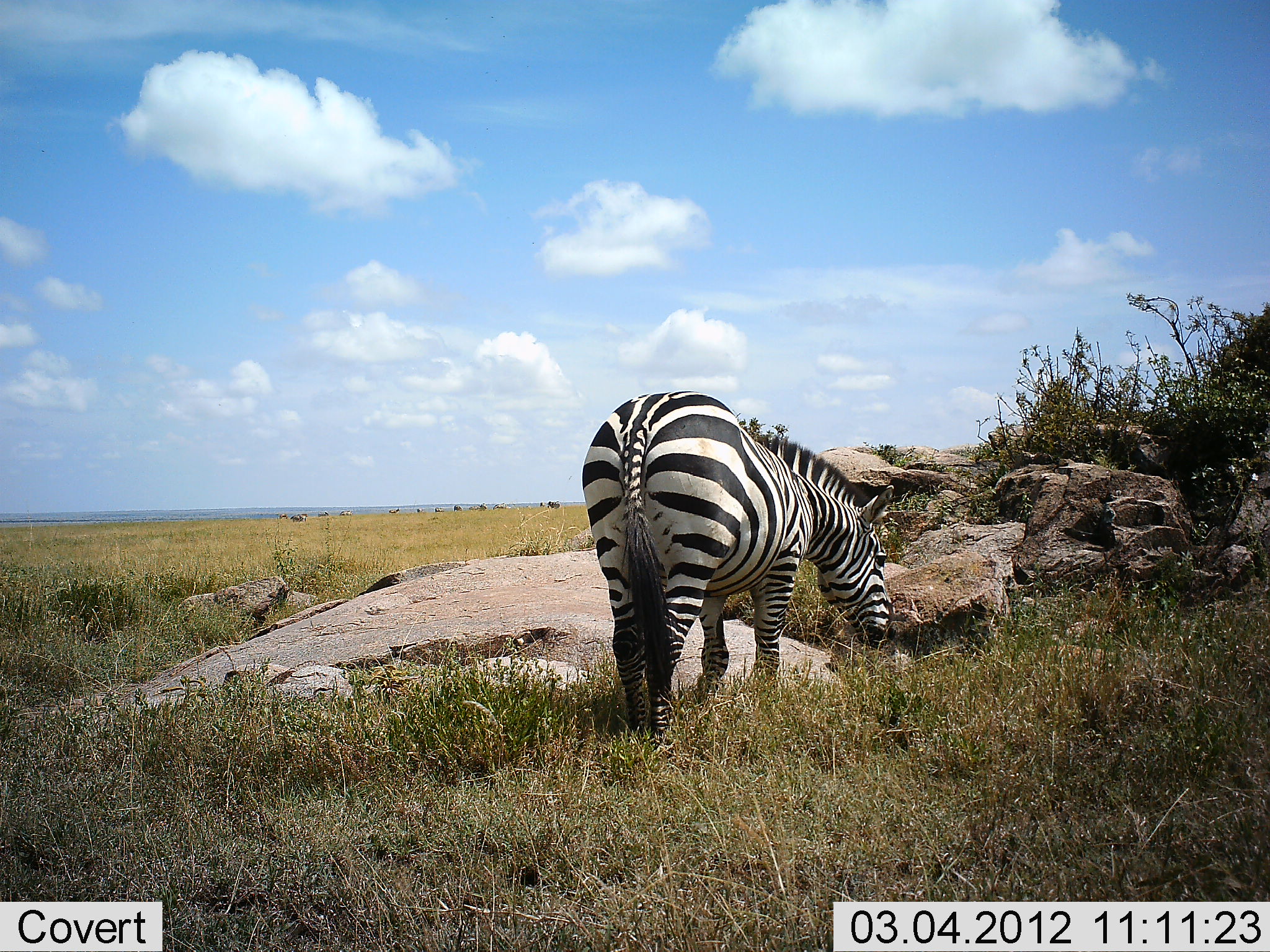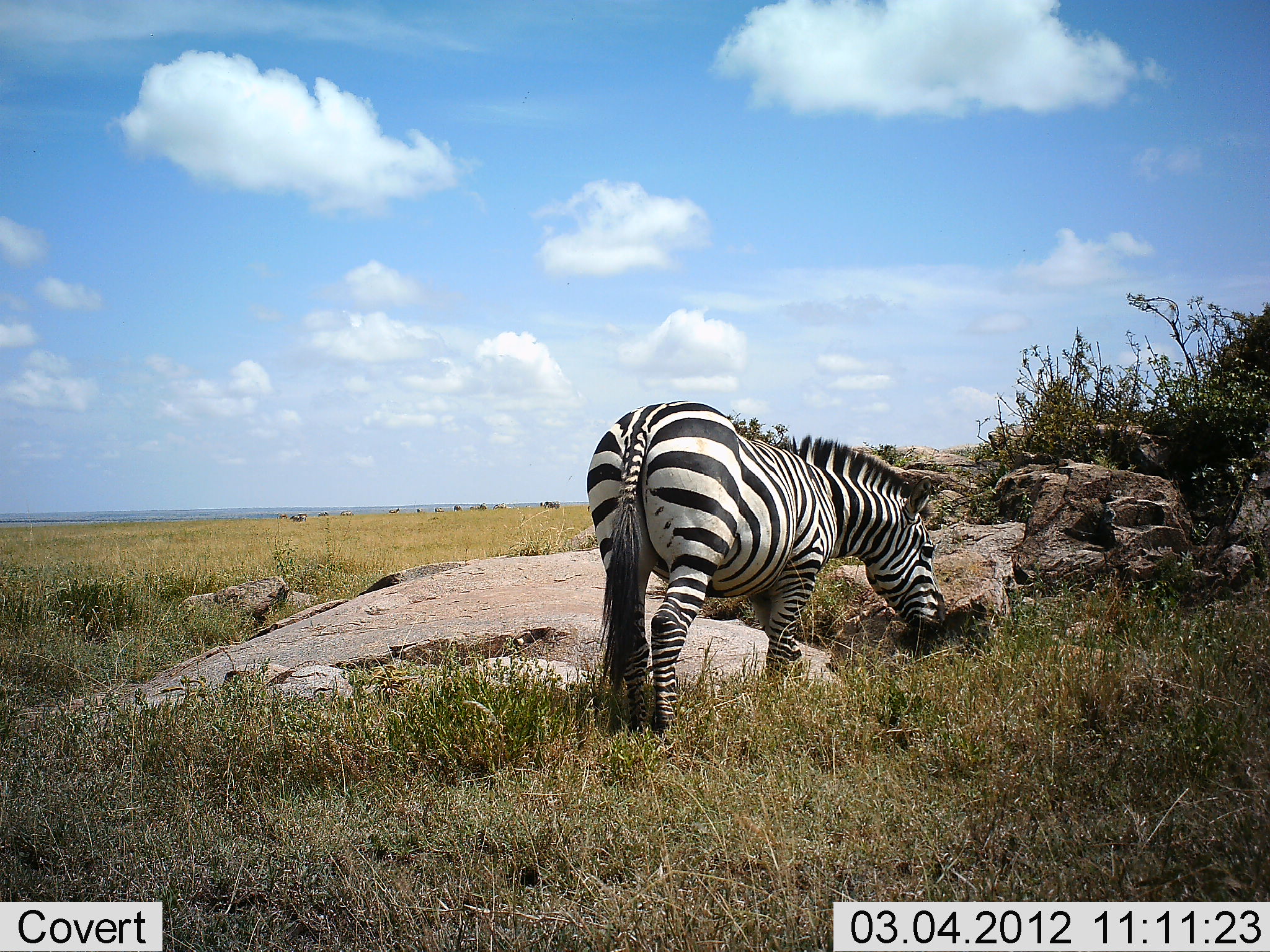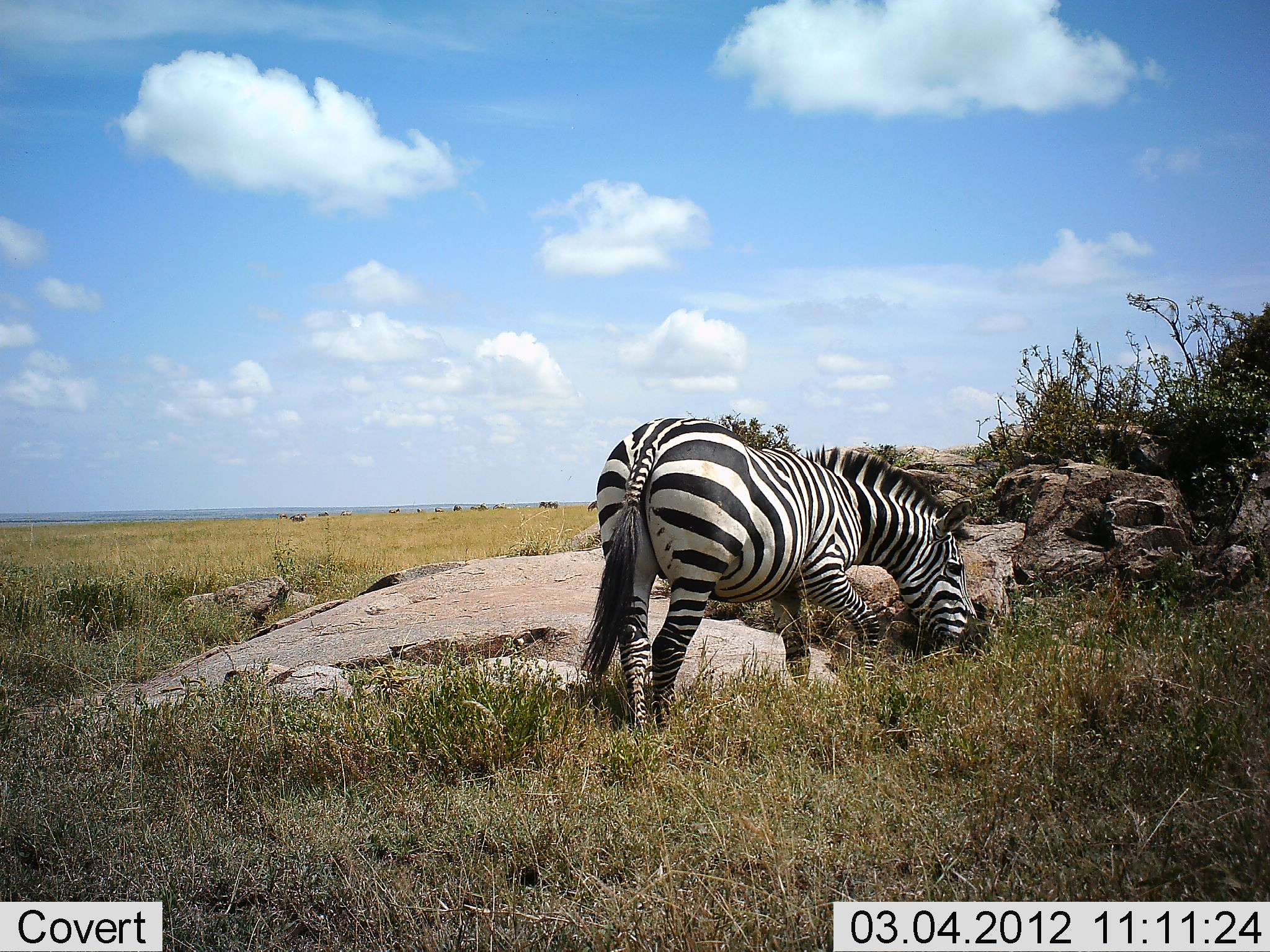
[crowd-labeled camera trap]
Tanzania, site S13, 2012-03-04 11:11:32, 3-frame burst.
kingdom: Animalia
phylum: Chordata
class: Mammalia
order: Perissodactyla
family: Equidae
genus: Equus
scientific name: Equus quagga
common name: plains zebra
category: zebra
Zebra (plains zebra) (Equus quagga), count 1. Behavior (volunteer vote fractions): standing 31%, resting 4%, moving 23%, interacting 8%. Young present (vote fraction): 0%. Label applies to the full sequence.